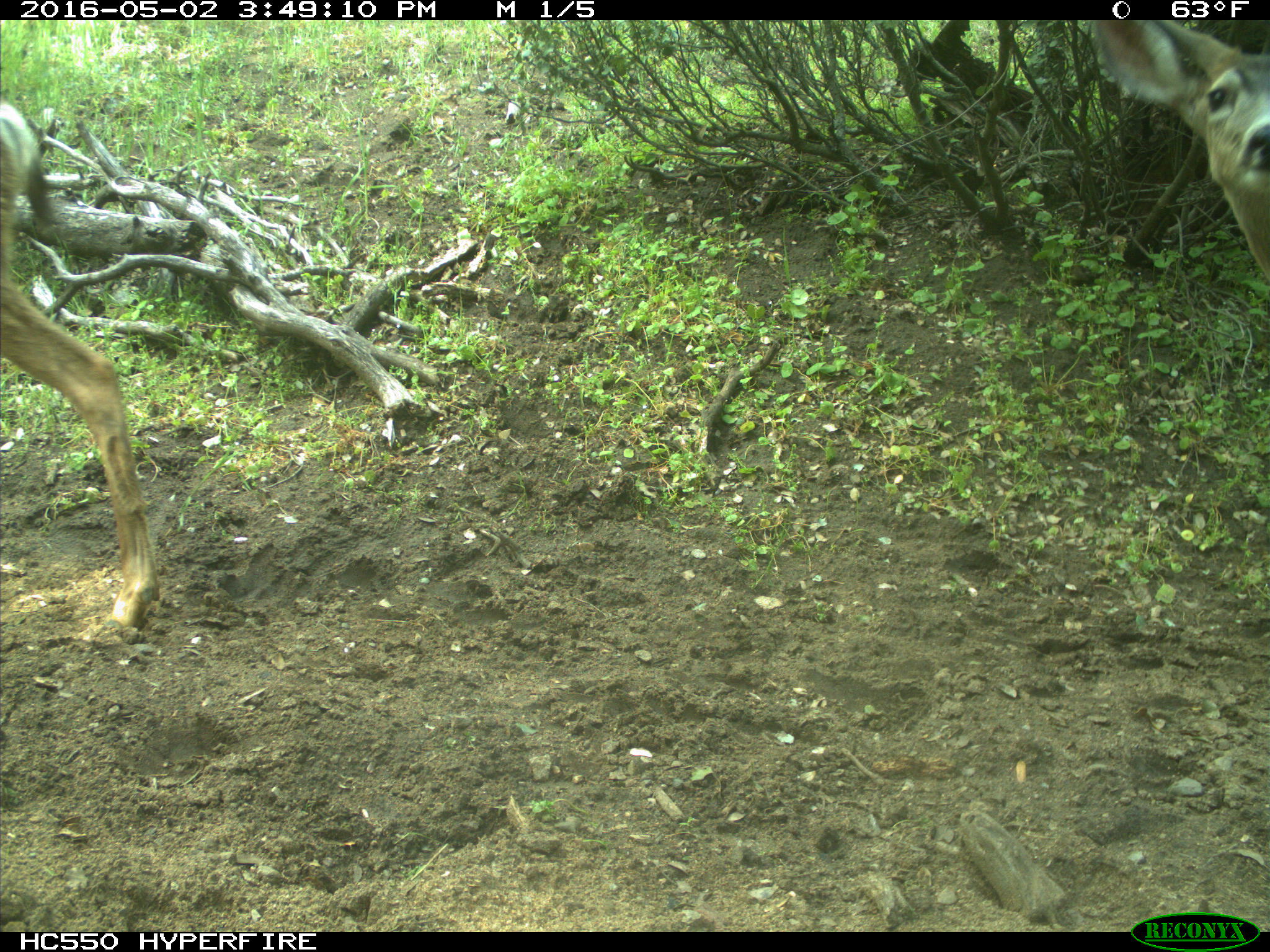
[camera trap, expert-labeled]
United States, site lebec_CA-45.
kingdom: Animalia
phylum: Chordata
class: Mammalia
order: Artiodactyla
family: Cervidae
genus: Odocoileus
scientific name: Odocoileus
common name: deer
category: unidentified deer